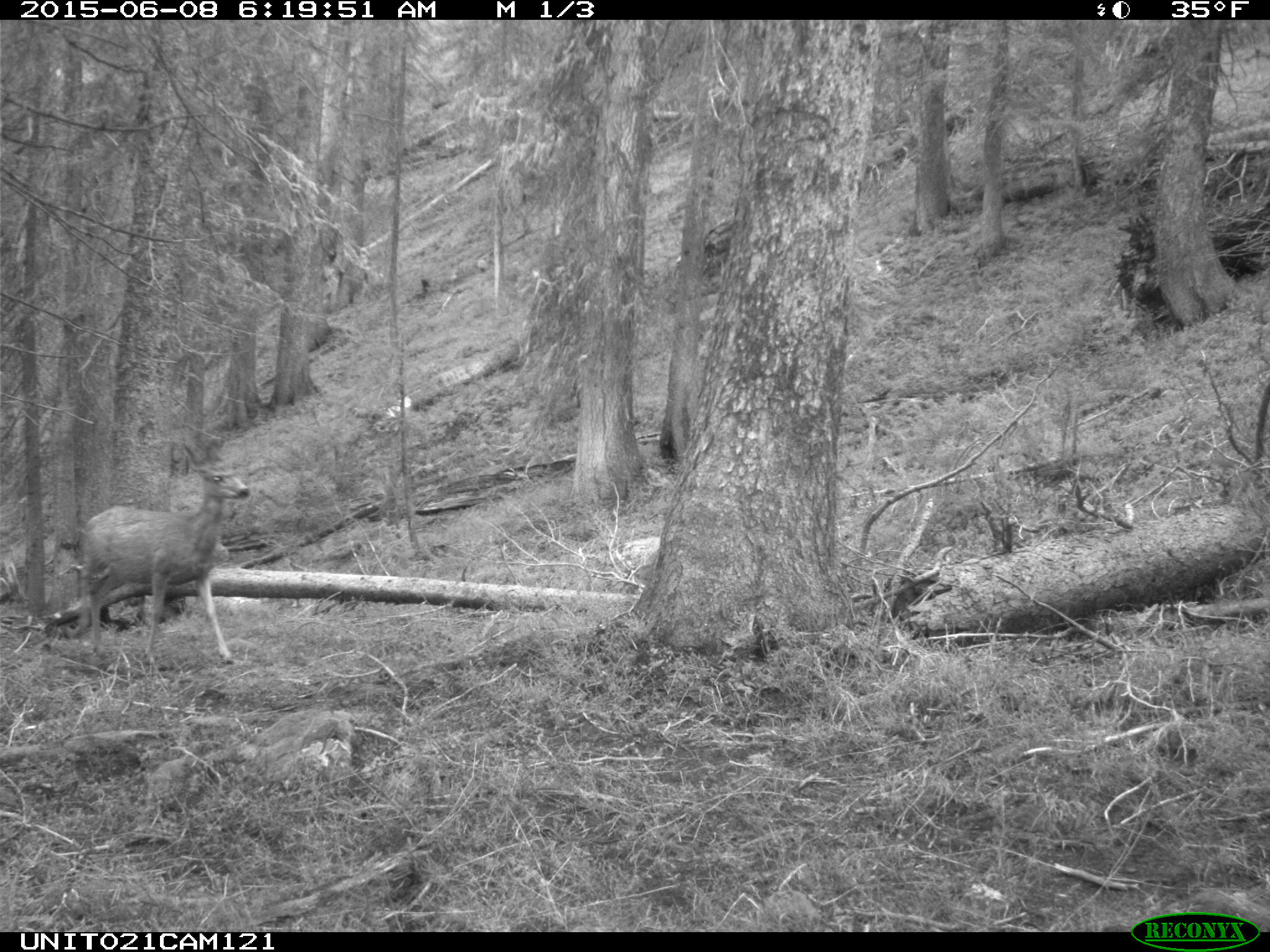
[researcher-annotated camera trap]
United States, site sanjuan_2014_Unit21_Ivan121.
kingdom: Animalia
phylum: Chordata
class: Mammalia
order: Artiodactyla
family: Cervidae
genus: Odocoileus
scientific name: Odocoileus hemionus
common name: mule deer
Odocoileus hemionus (mule deer).